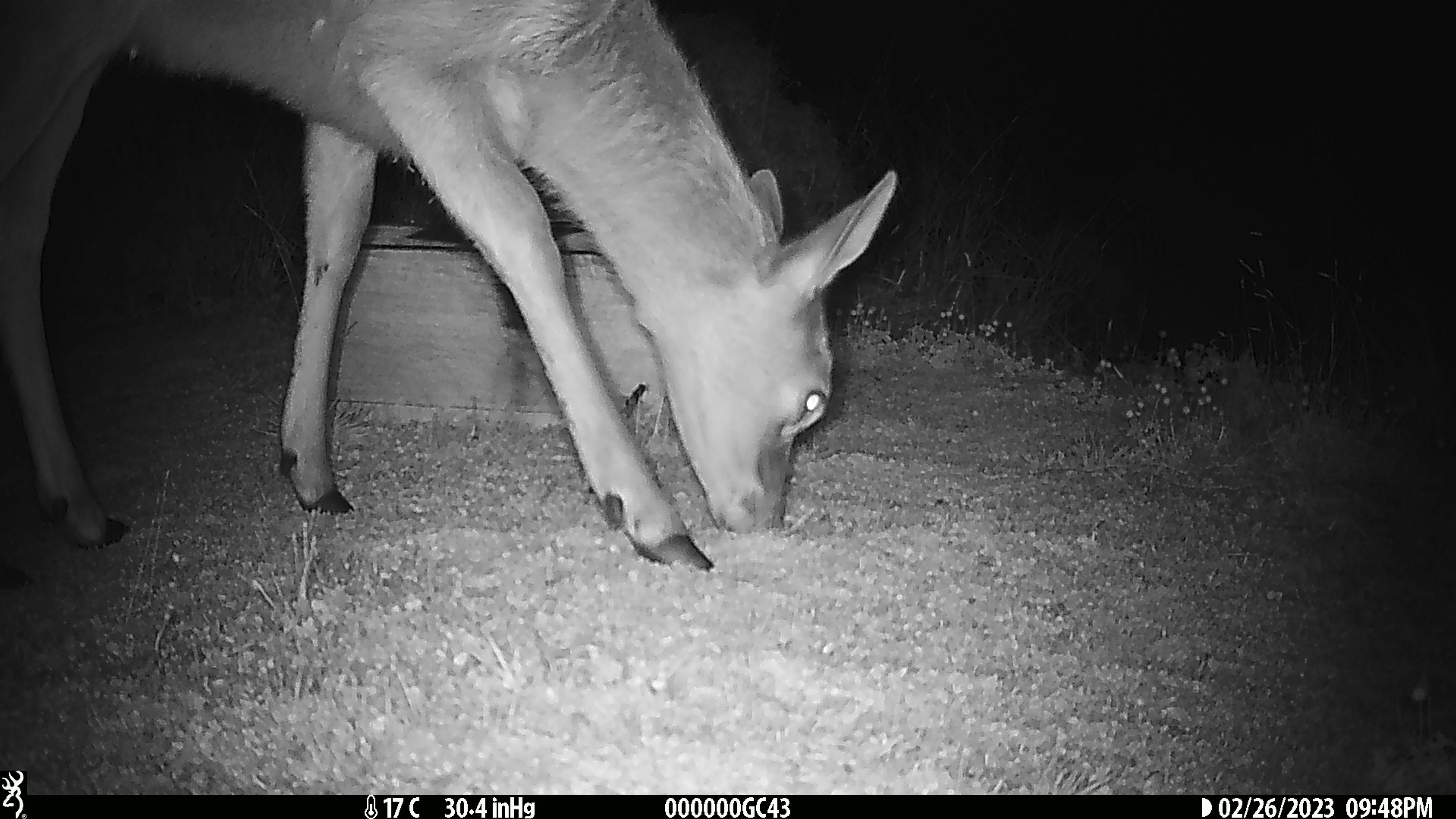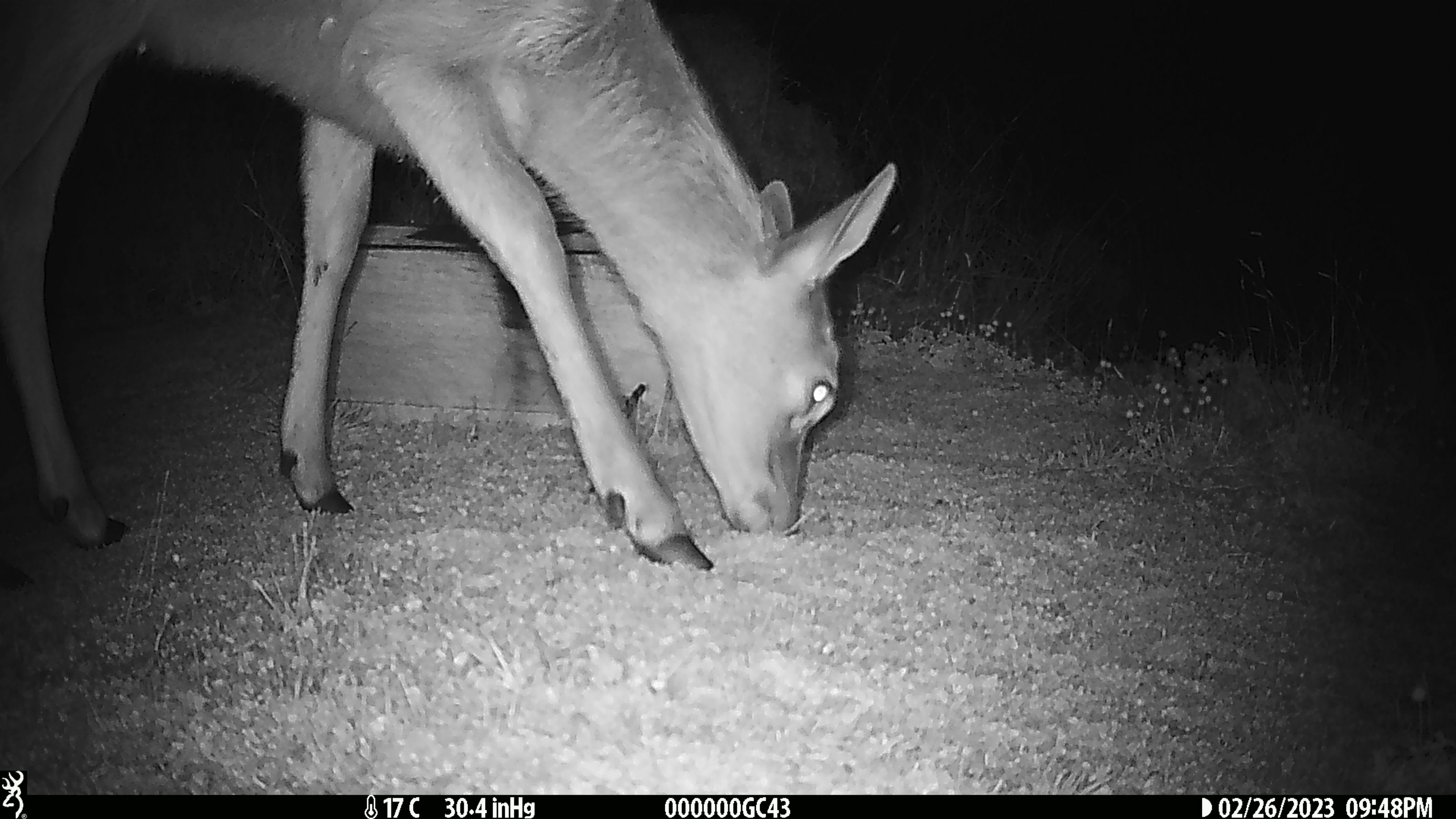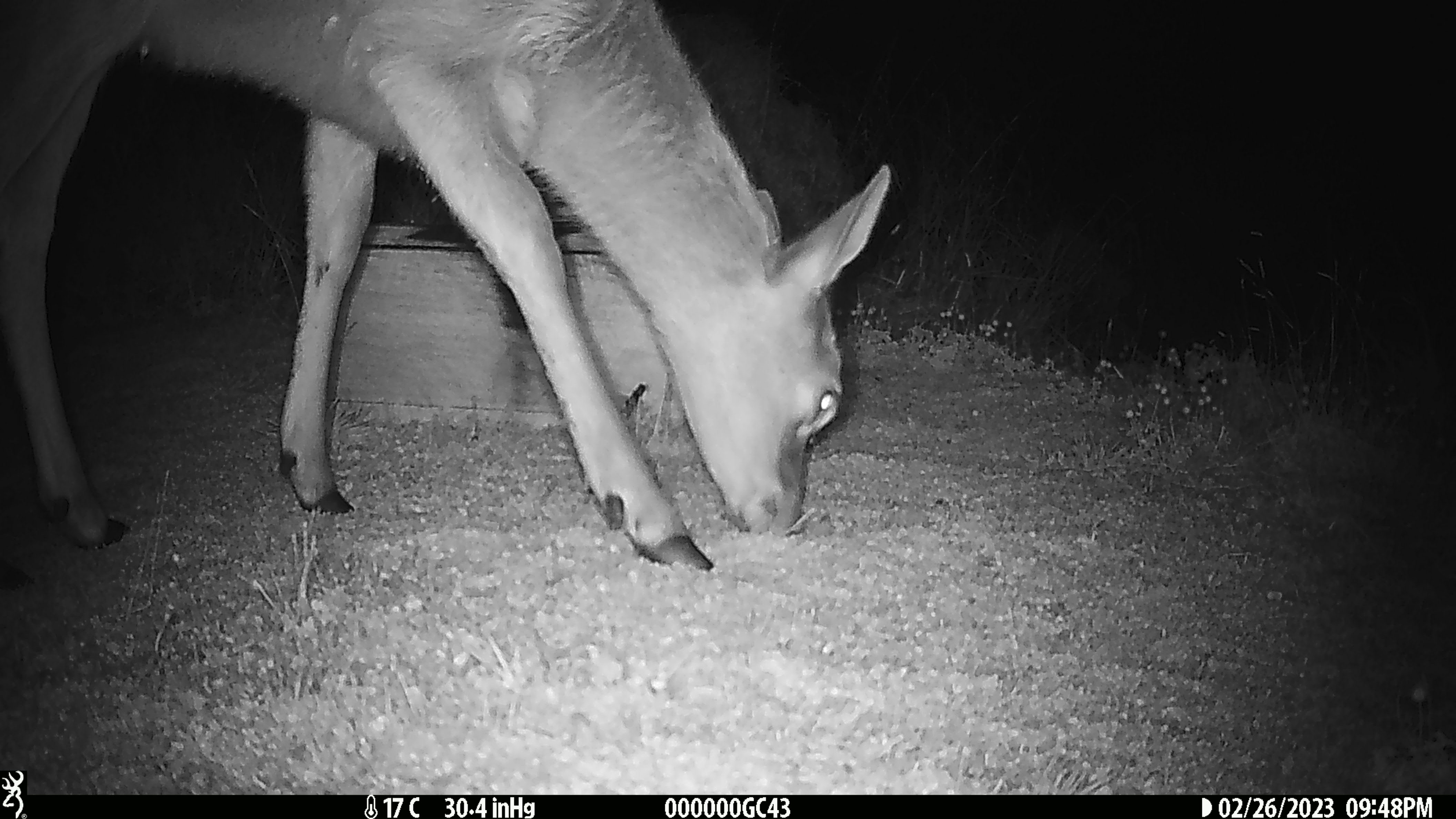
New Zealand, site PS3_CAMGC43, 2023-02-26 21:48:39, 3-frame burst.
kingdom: Animalia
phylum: Chordata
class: Mammalia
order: Artiodactyla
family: Cervidae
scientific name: Cervidae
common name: deer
Deer (Cervidae).